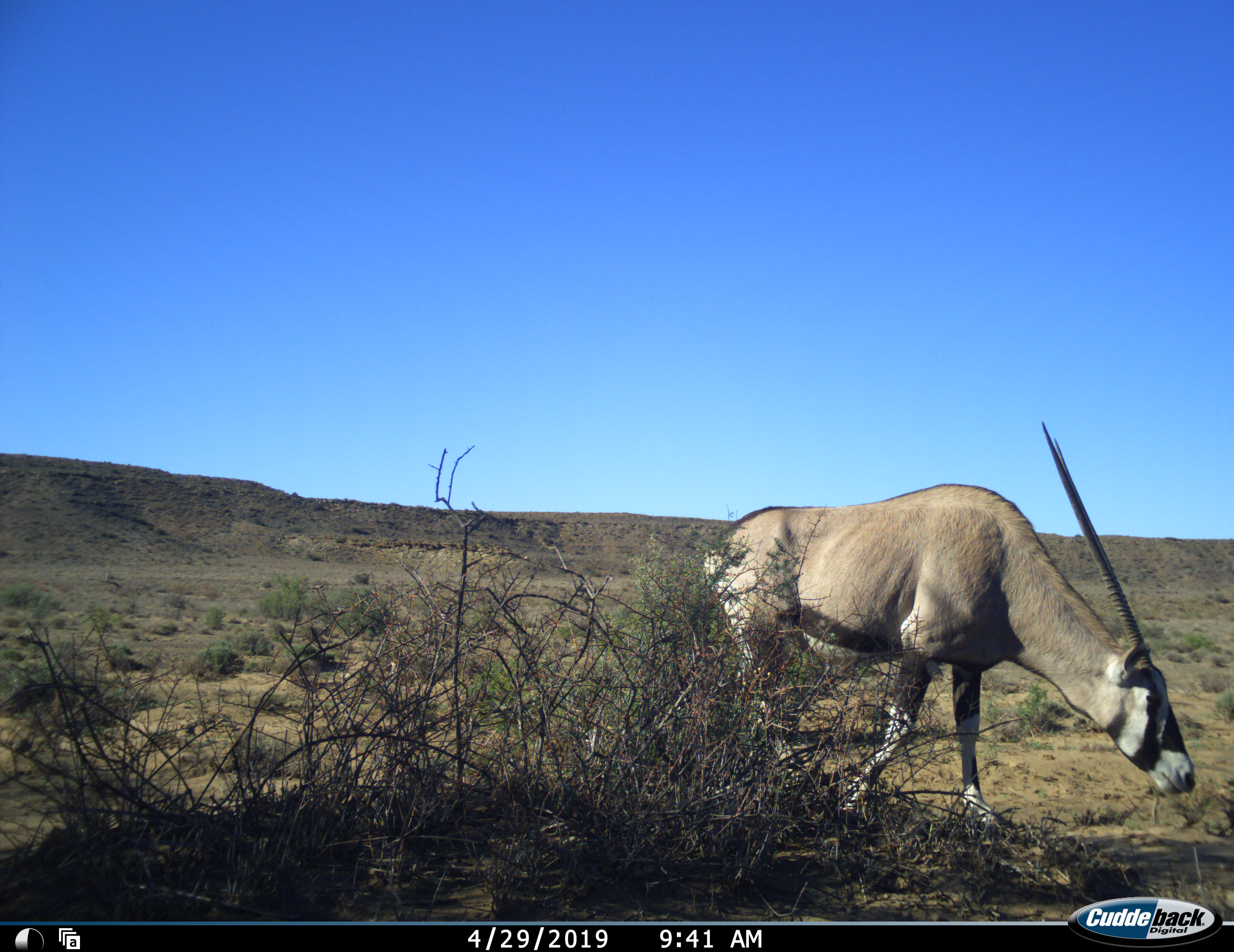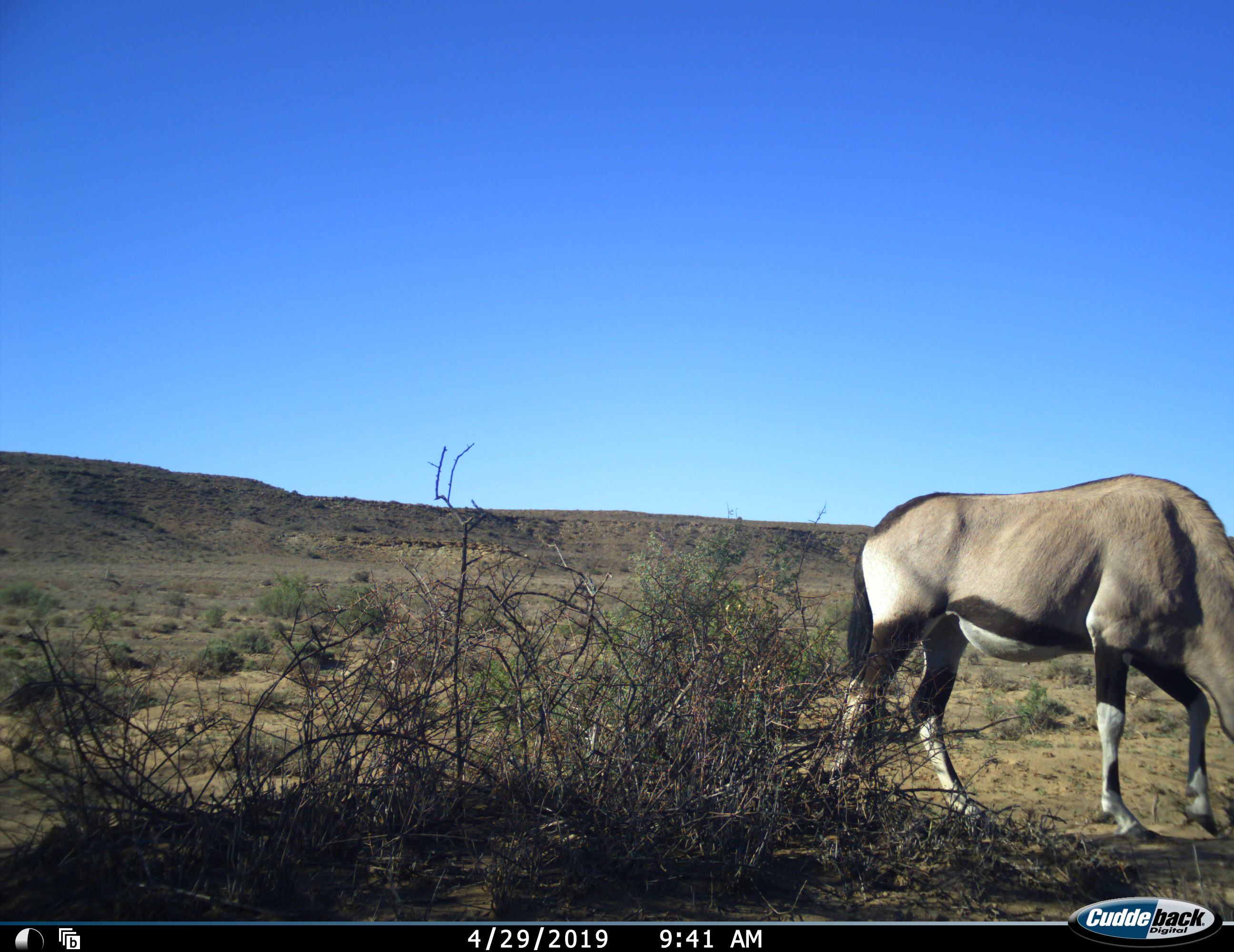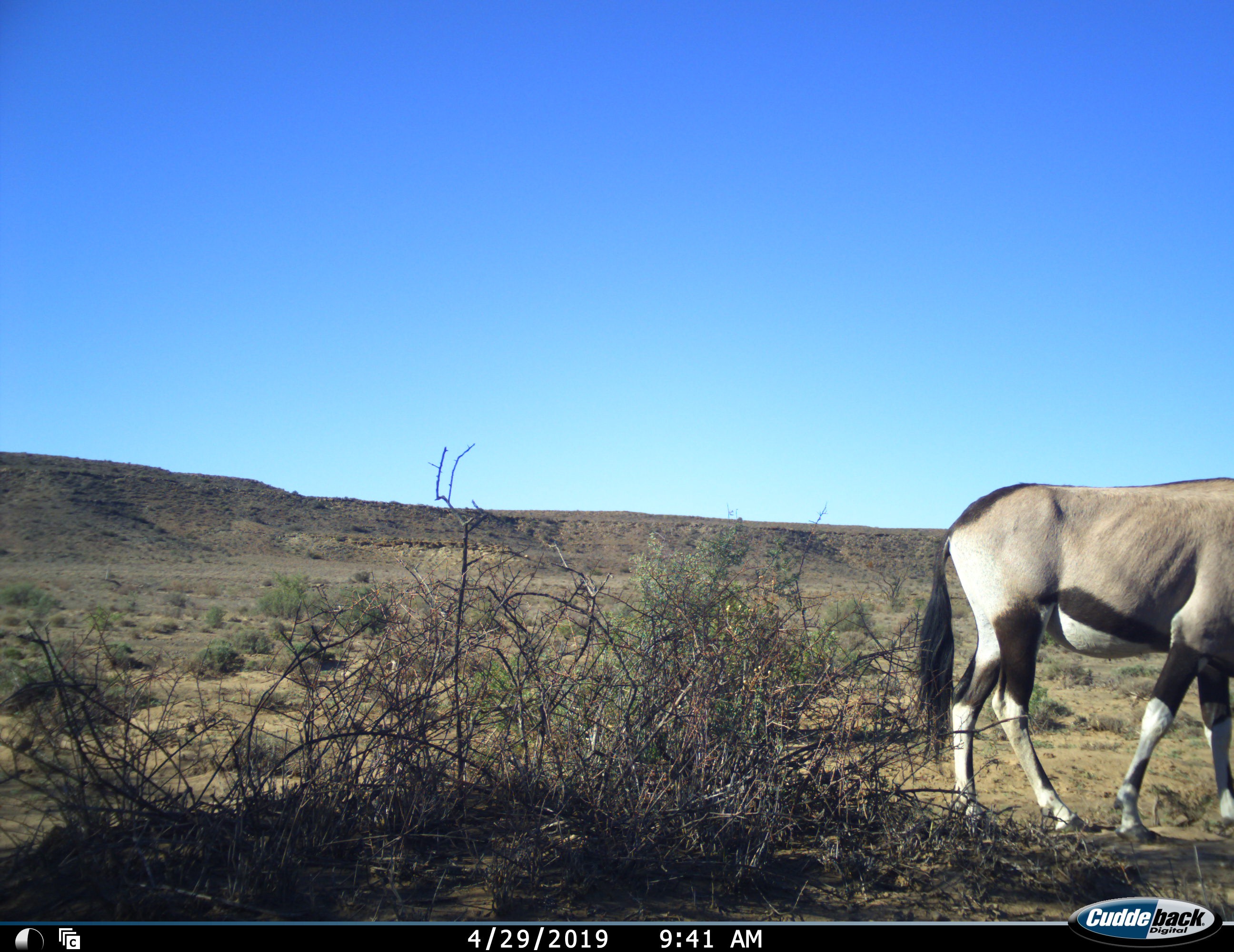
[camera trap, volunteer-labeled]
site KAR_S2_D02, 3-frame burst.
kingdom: Animalia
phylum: Chordata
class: Mammalia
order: Artiodactyla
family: Bovidae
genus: Oryx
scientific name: Oryx gazella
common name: gemsbok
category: oryx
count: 1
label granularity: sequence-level